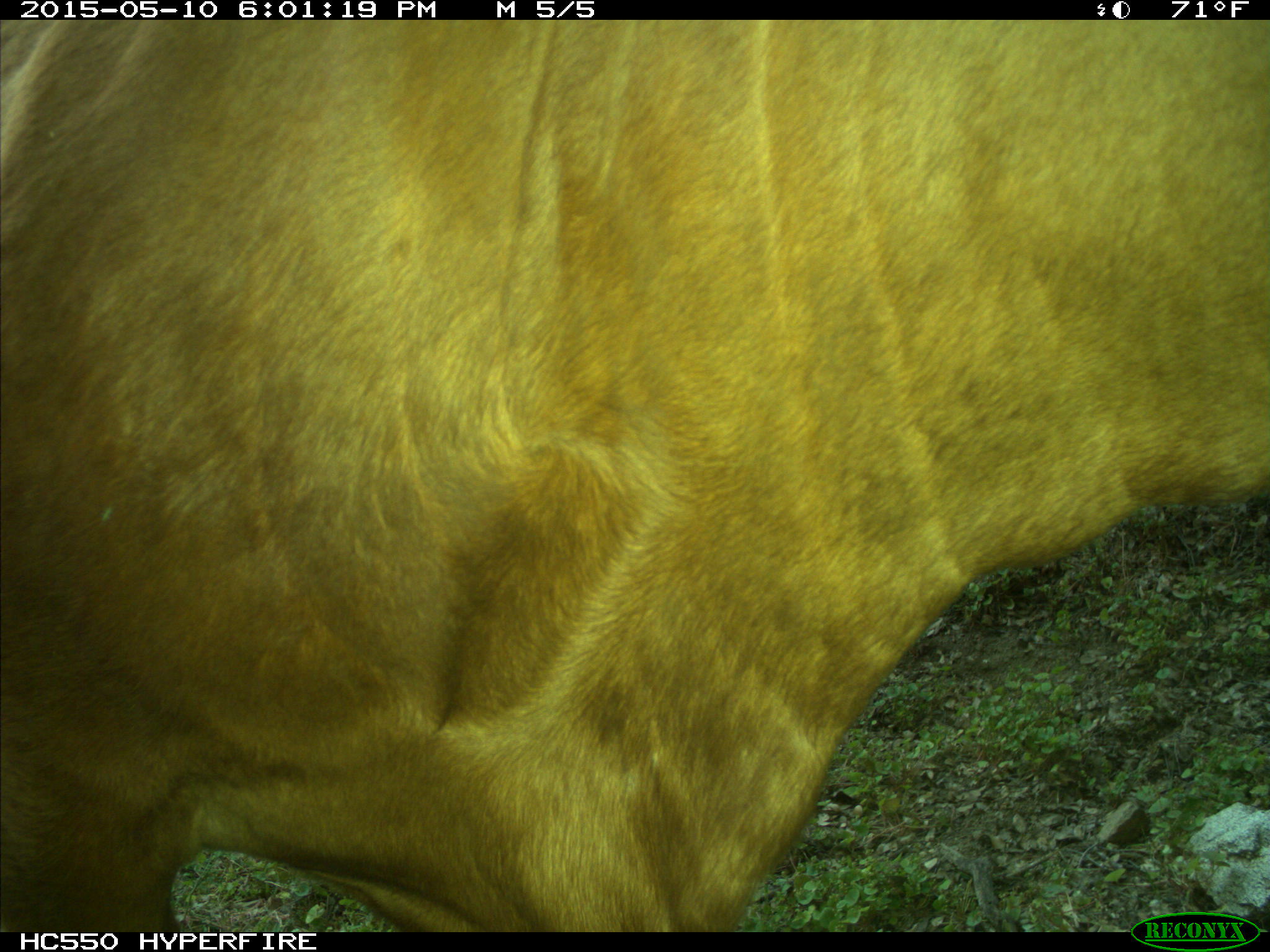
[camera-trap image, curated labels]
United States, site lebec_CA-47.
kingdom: Animalia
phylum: Chordata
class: Mammalia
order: Artiodactyla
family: Bovidae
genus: Bos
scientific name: Bos taurus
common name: domestic cow